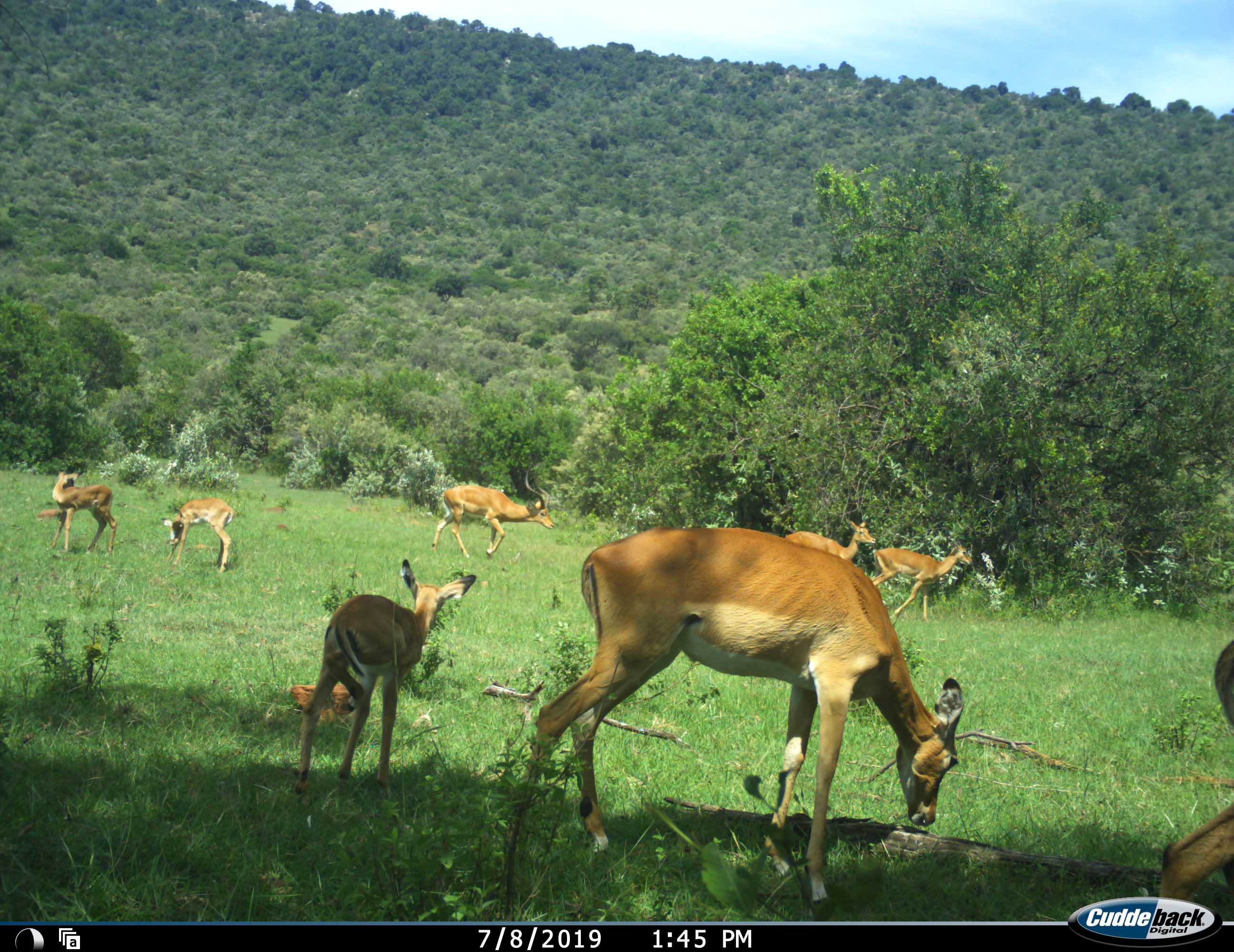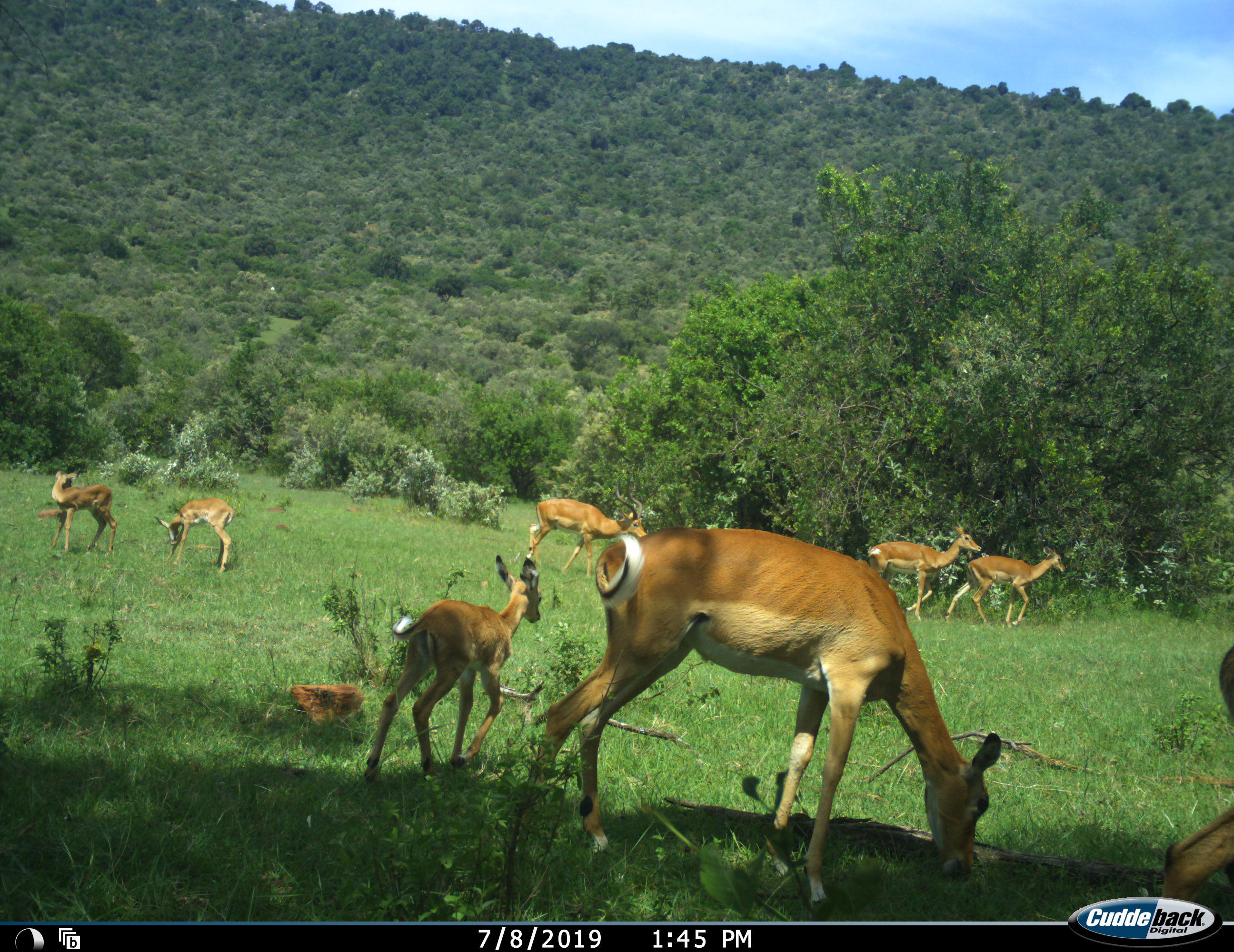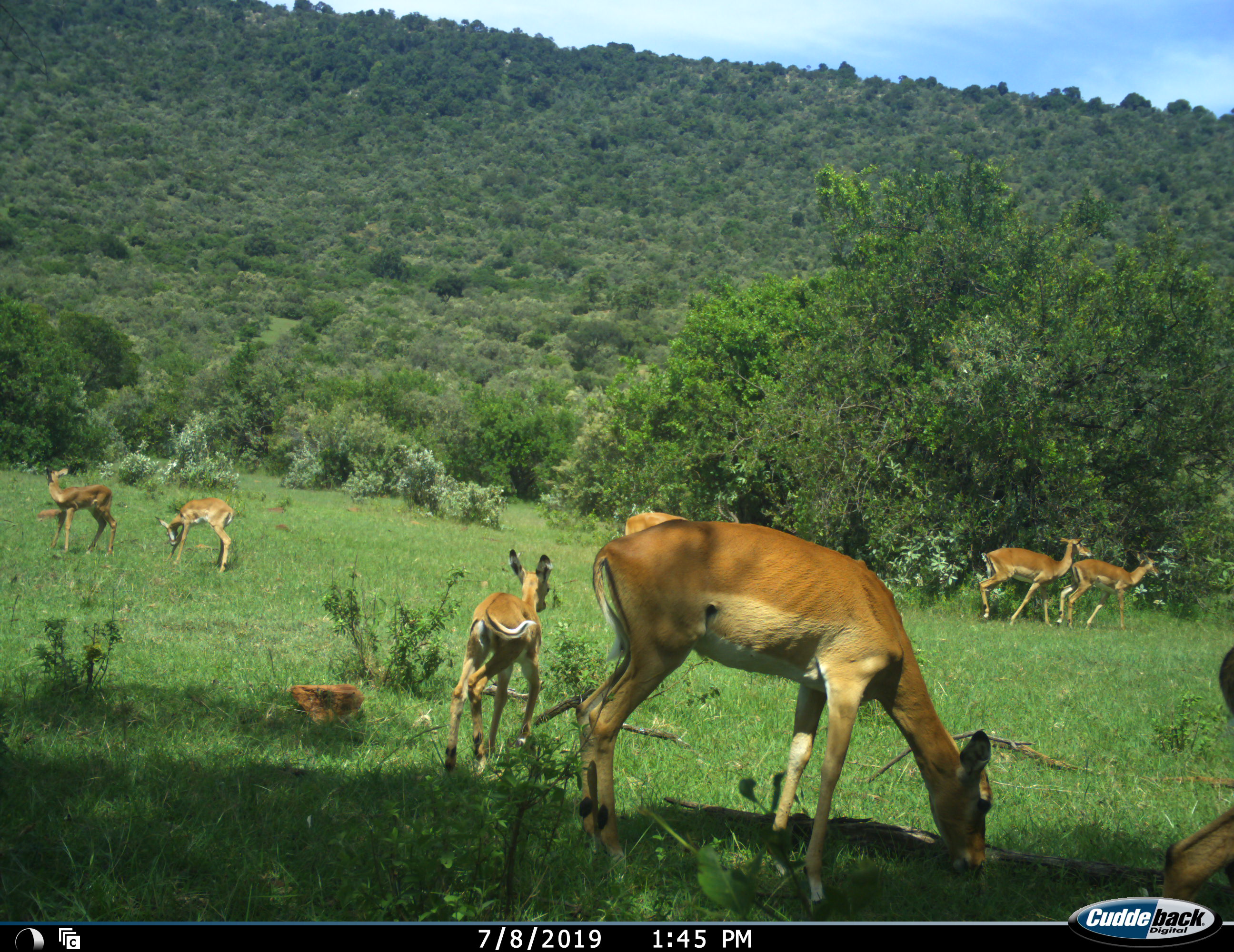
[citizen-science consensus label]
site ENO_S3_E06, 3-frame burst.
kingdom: Animalia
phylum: Chordata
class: Mammalia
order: Artiodactyla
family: Bovidae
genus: Aepyceros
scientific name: Aepyceros melampus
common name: impala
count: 8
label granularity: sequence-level